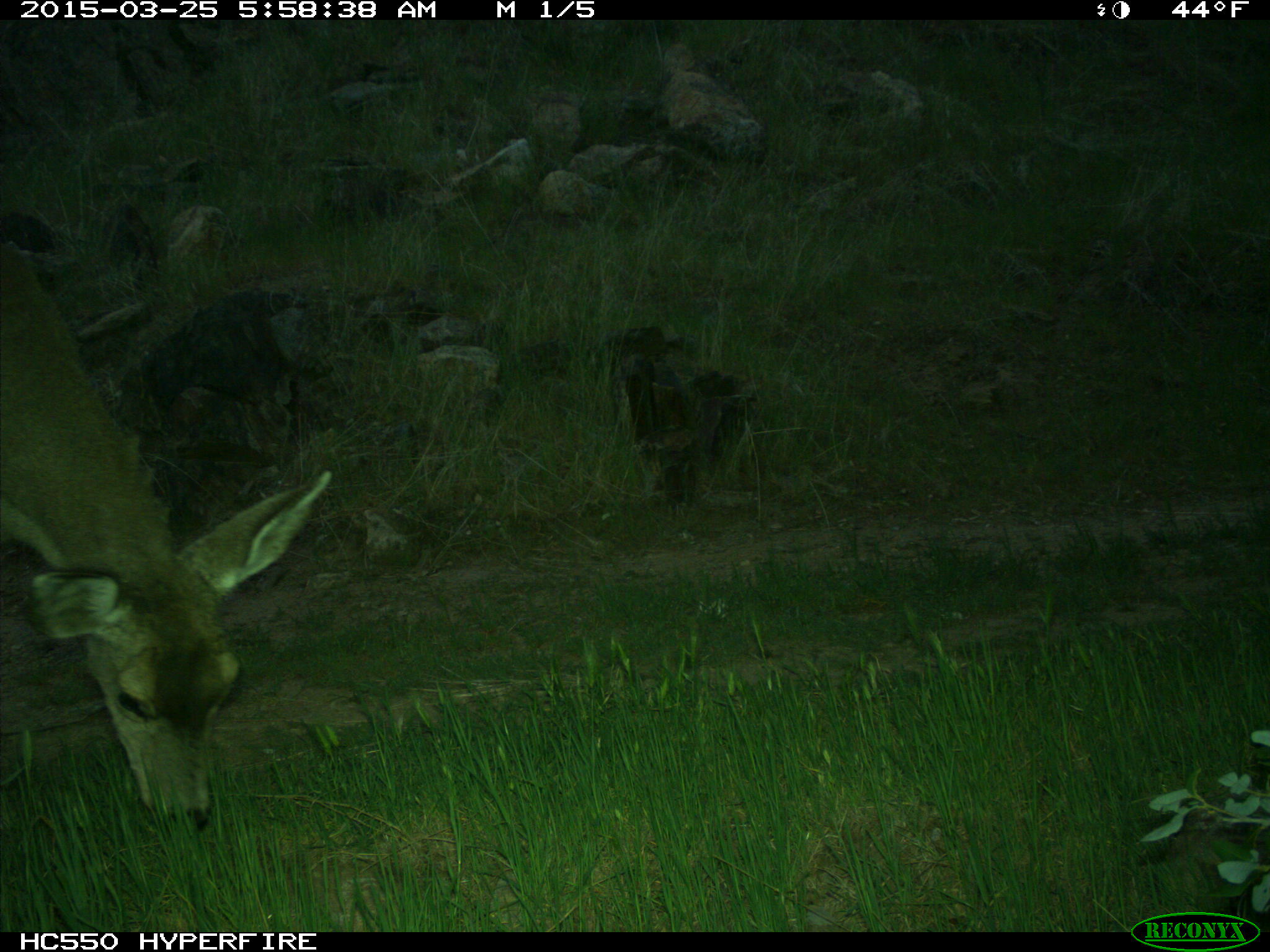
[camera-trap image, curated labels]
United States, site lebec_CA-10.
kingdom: Animalia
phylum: Chordata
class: Mammalia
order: Artiodactyla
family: Cervidae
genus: Odocoileus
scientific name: Odocoileus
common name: deer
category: unidentified deer